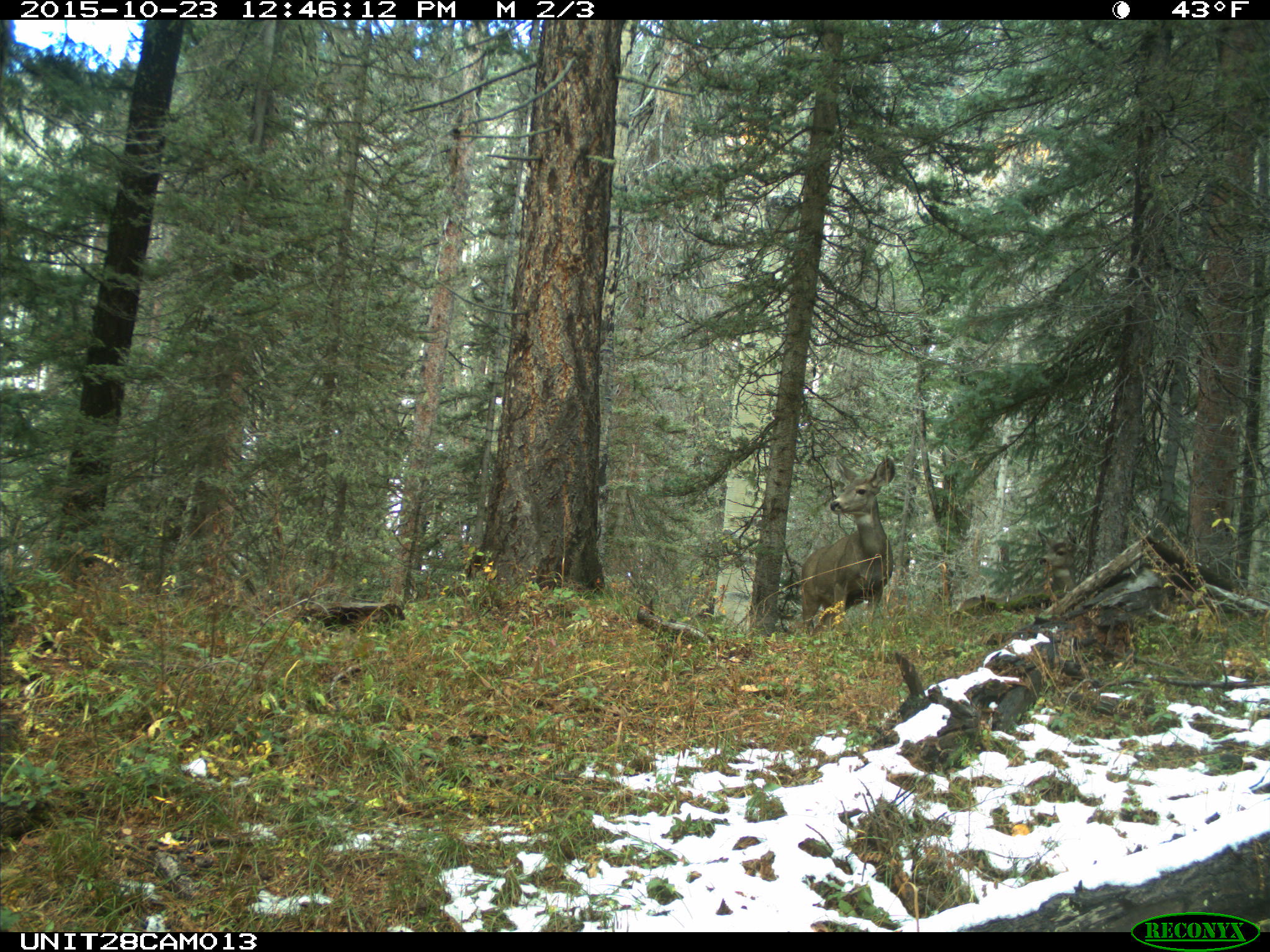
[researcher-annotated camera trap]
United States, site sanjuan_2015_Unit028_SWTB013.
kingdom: Animalia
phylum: Chordata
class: Mammalia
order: Artiodactyla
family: Cervidae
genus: Odocoileus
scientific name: Odocoileus hemionus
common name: mule deer